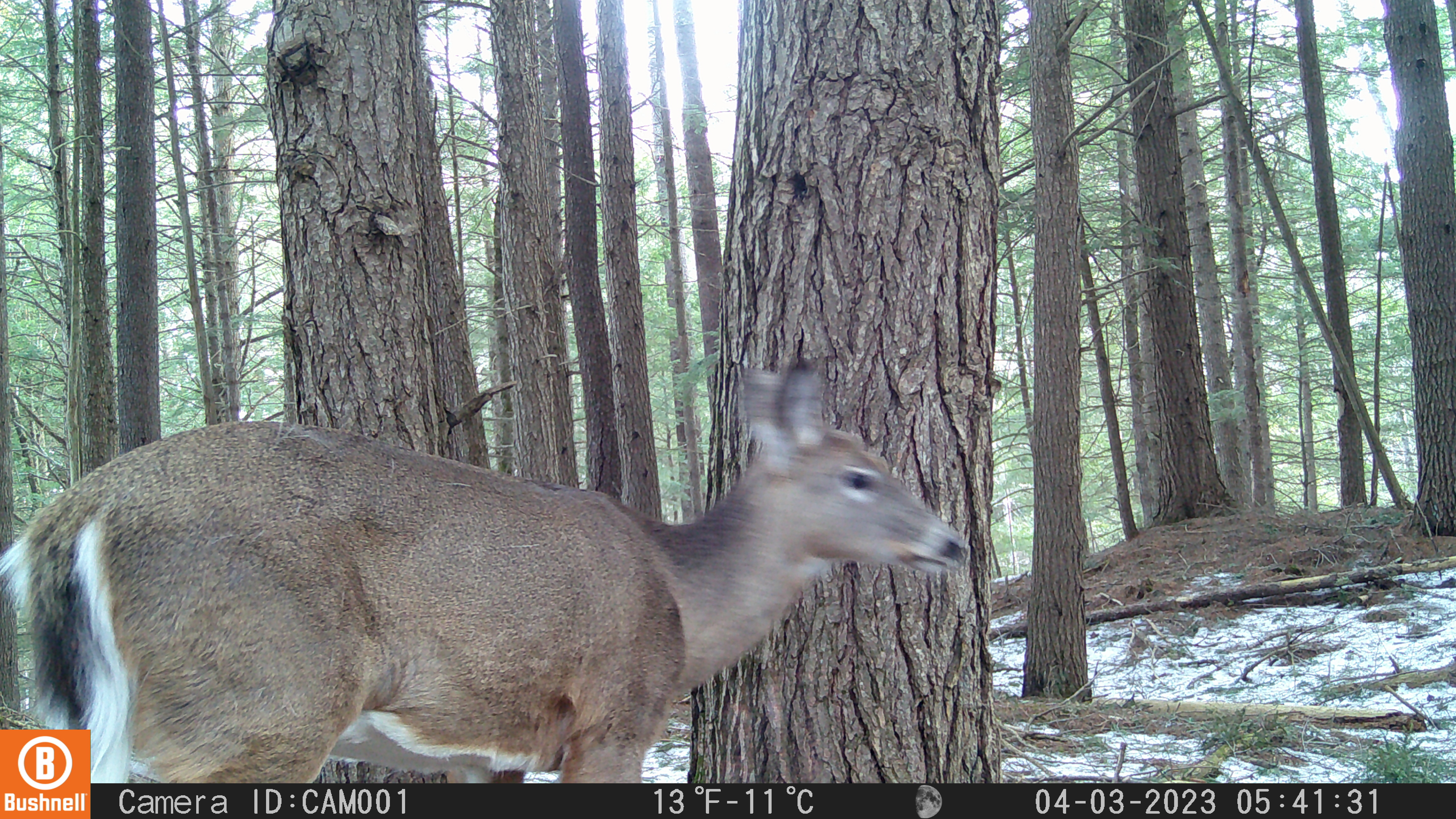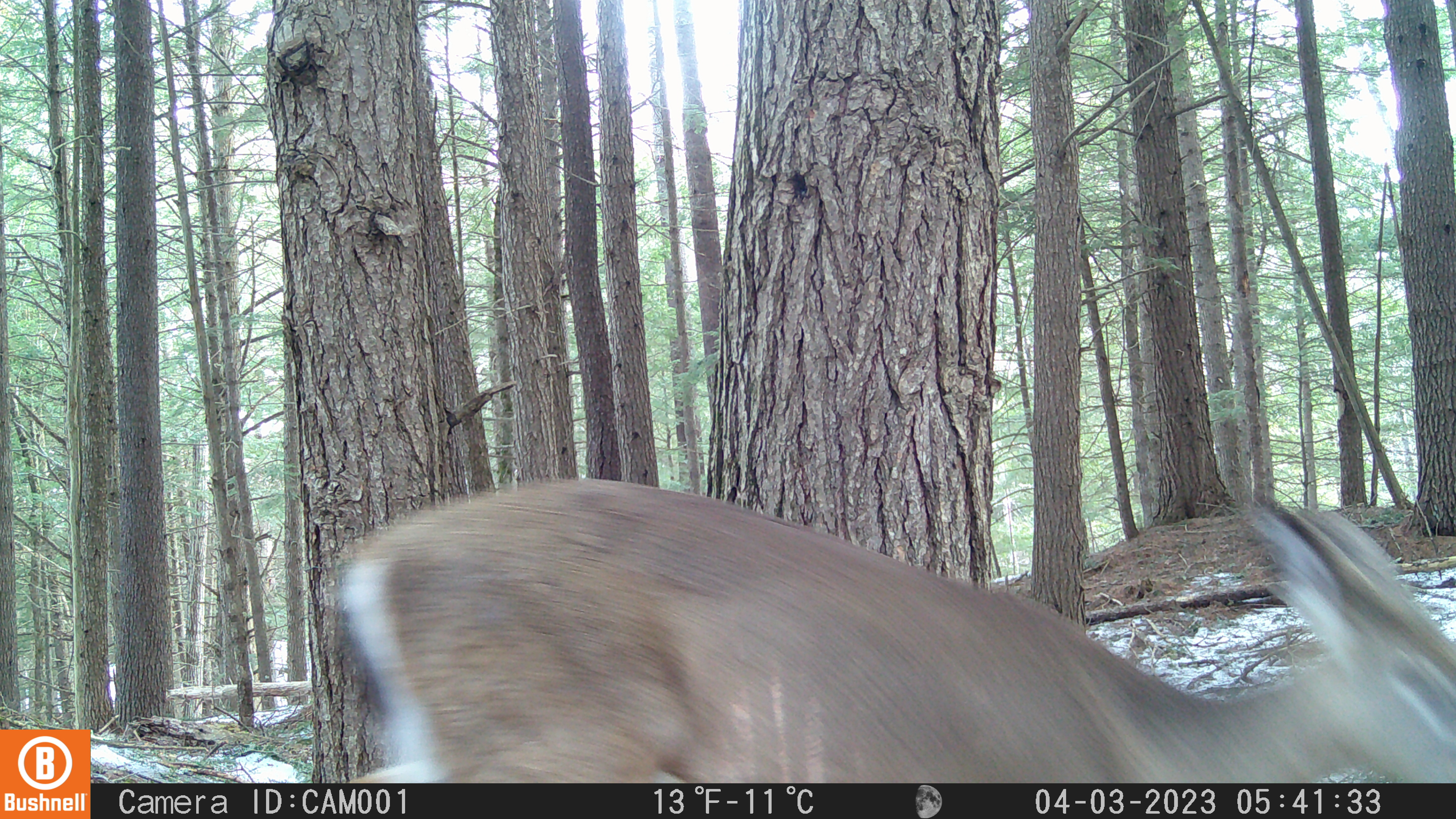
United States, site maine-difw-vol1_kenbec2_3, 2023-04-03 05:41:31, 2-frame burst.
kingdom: Animalia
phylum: Chordata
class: Mammalia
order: Artiodactyla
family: Cervidae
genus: Odocoileus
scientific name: Odocoileus virginianus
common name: white-tailed deer